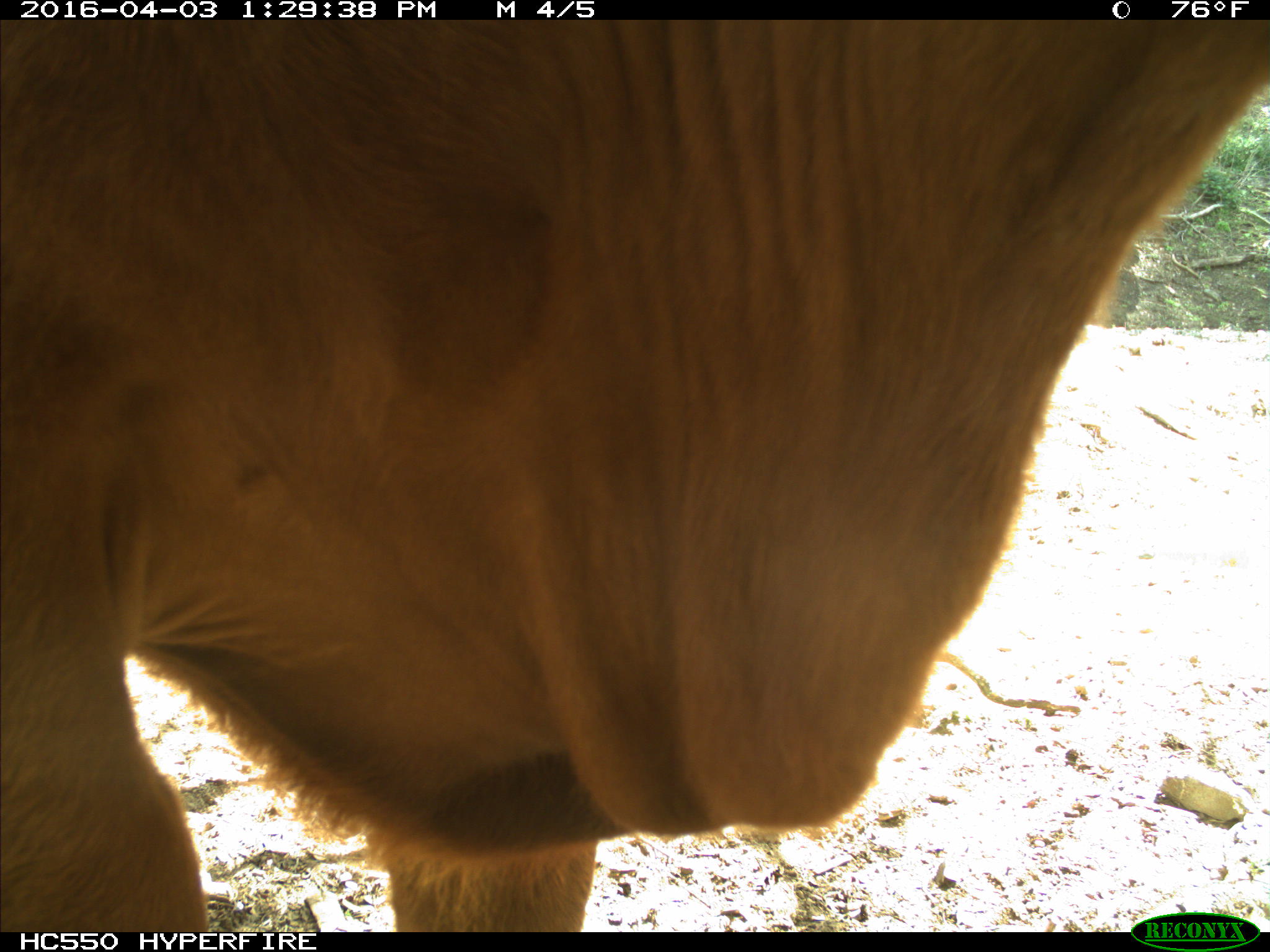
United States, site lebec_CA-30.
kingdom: Animalia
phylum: Chordata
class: Mammalia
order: Artiodactyla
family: Bovidae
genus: Bos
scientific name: Bos taurus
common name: domestic cow